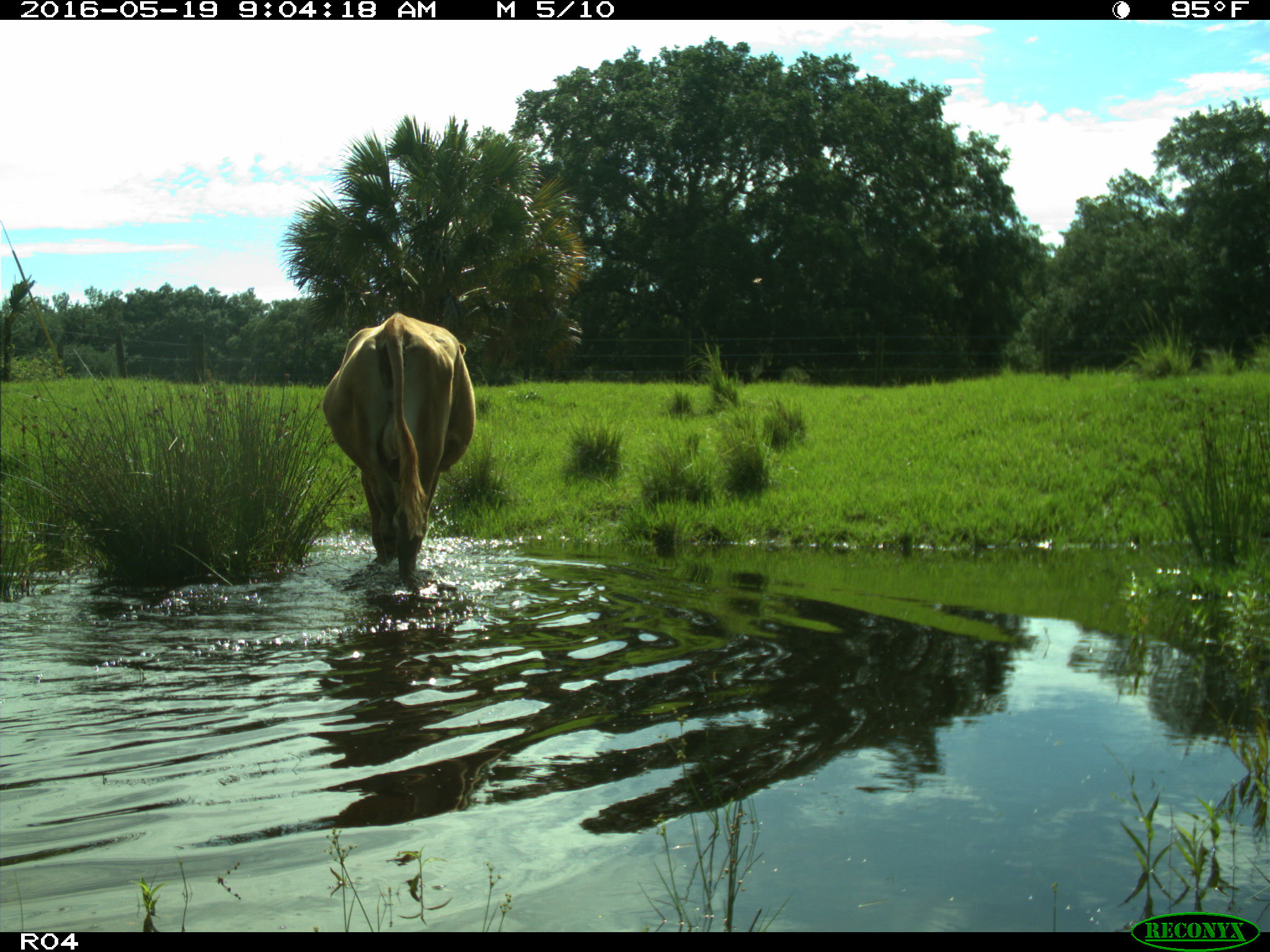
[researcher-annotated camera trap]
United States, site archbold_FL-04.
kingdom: Animalia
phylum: Chordata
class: Mammalia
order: Artiodactyla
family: Bovidae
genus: Bos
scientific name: Bos taurus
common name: domestic cow